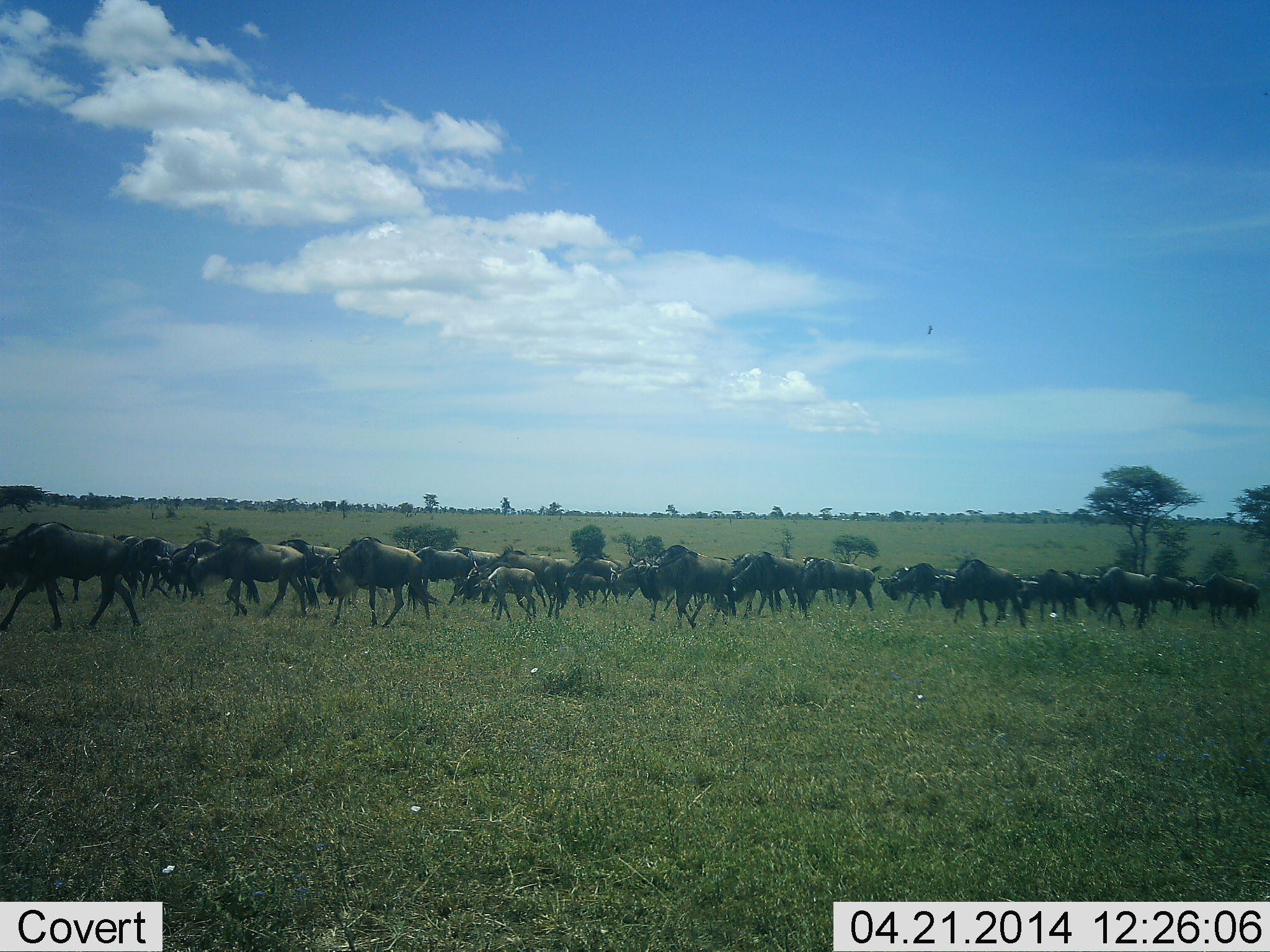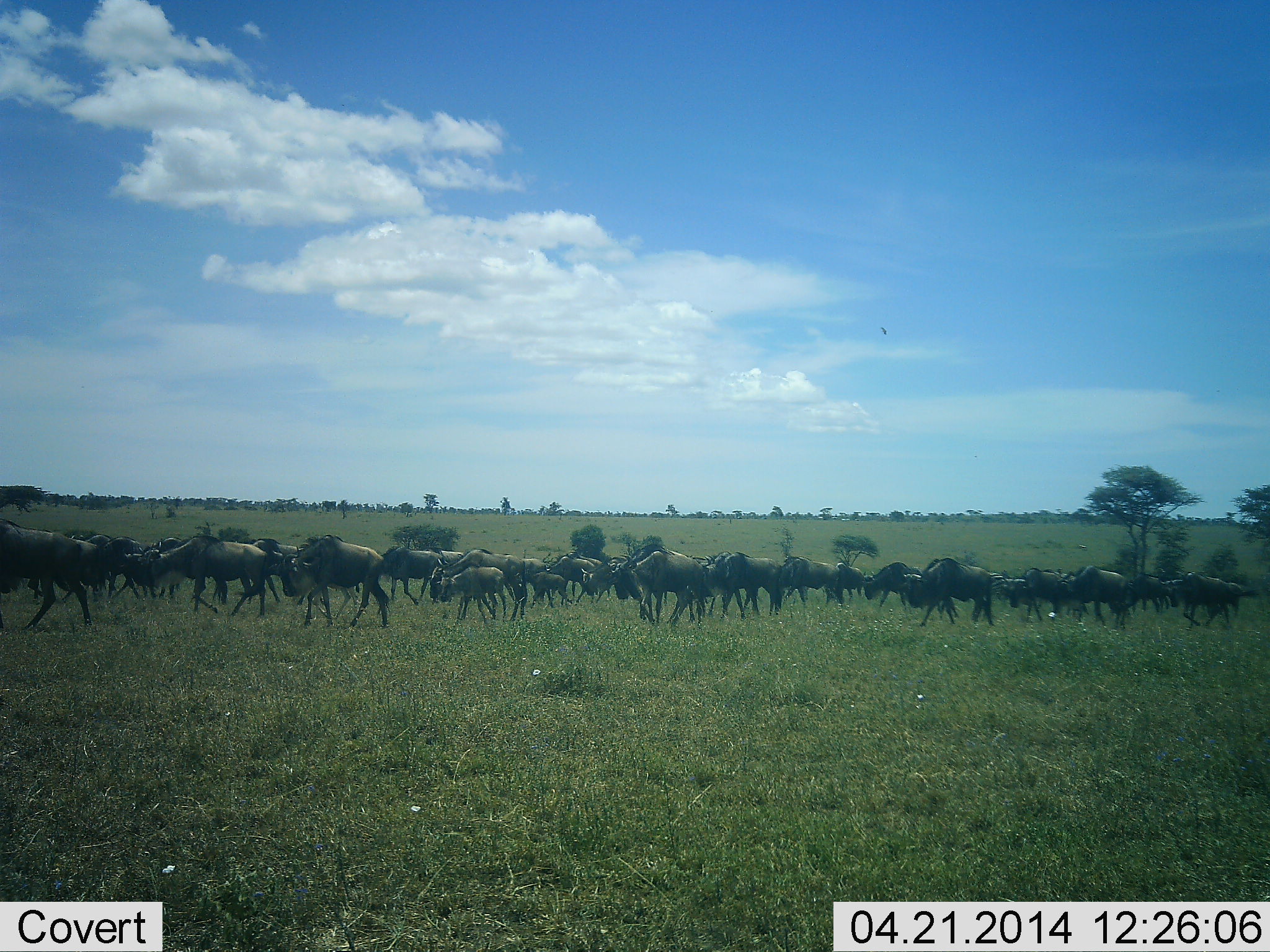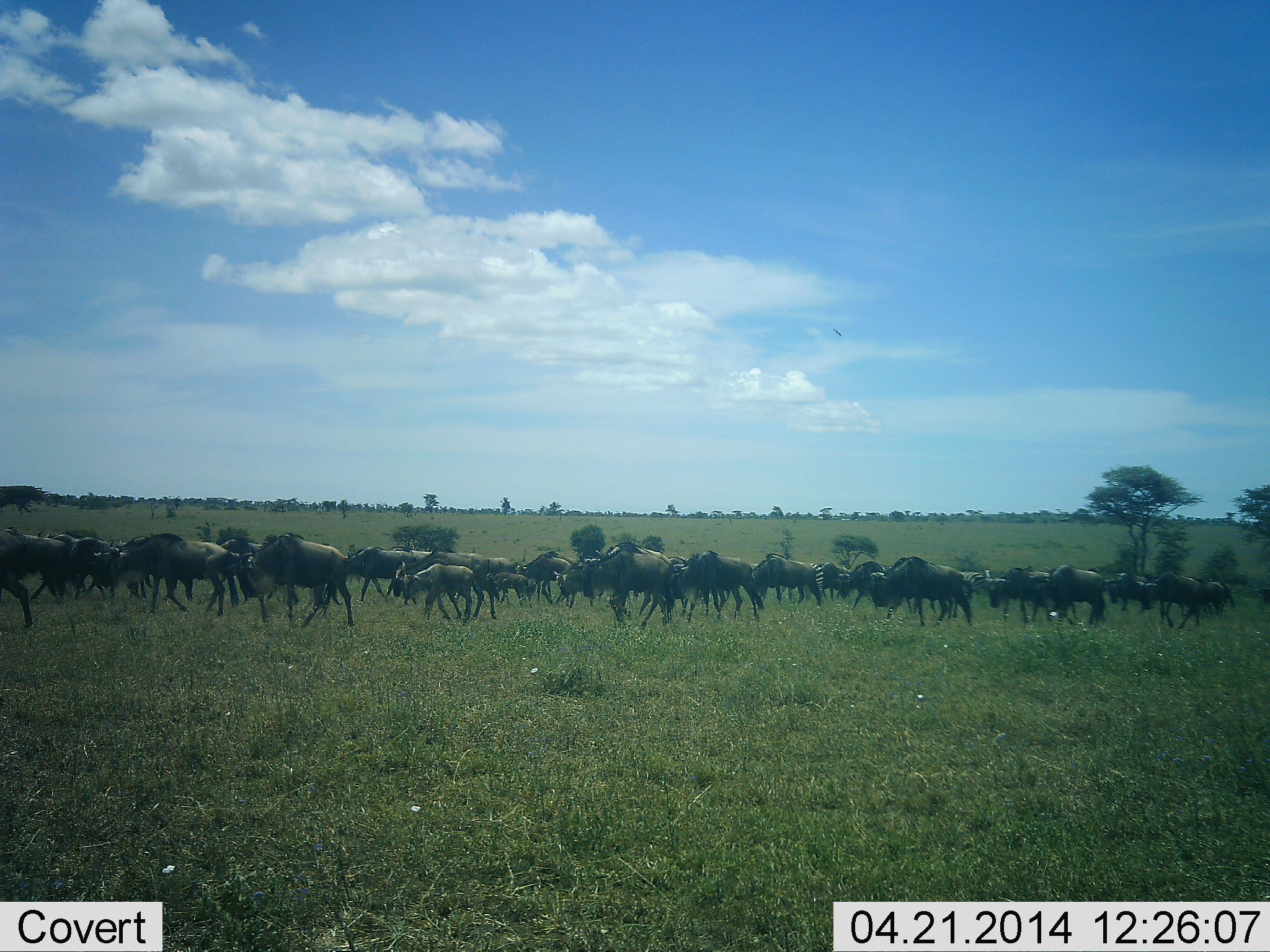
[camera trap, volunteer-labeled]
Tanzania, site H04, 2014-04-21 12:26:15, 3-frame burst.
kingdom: Animalia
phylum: Chordata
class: Mammalia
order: Artiodactyla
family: Bovidae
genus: Connochaetes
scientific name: Connochaetes taurinus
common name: blue wildebeest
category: wildebeest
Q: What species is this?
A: Wildebeest (blue wildebeest) (Connochaetes taurinus).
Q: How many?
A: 11-50.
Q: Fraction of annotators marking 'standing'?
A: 0%.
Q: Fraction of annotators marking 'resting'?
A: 0%.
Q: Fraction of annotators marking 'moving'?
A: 100%.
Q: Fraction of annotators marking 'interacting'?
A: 0%.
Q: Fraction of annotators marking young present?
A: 55%.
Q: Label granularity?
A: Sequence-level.